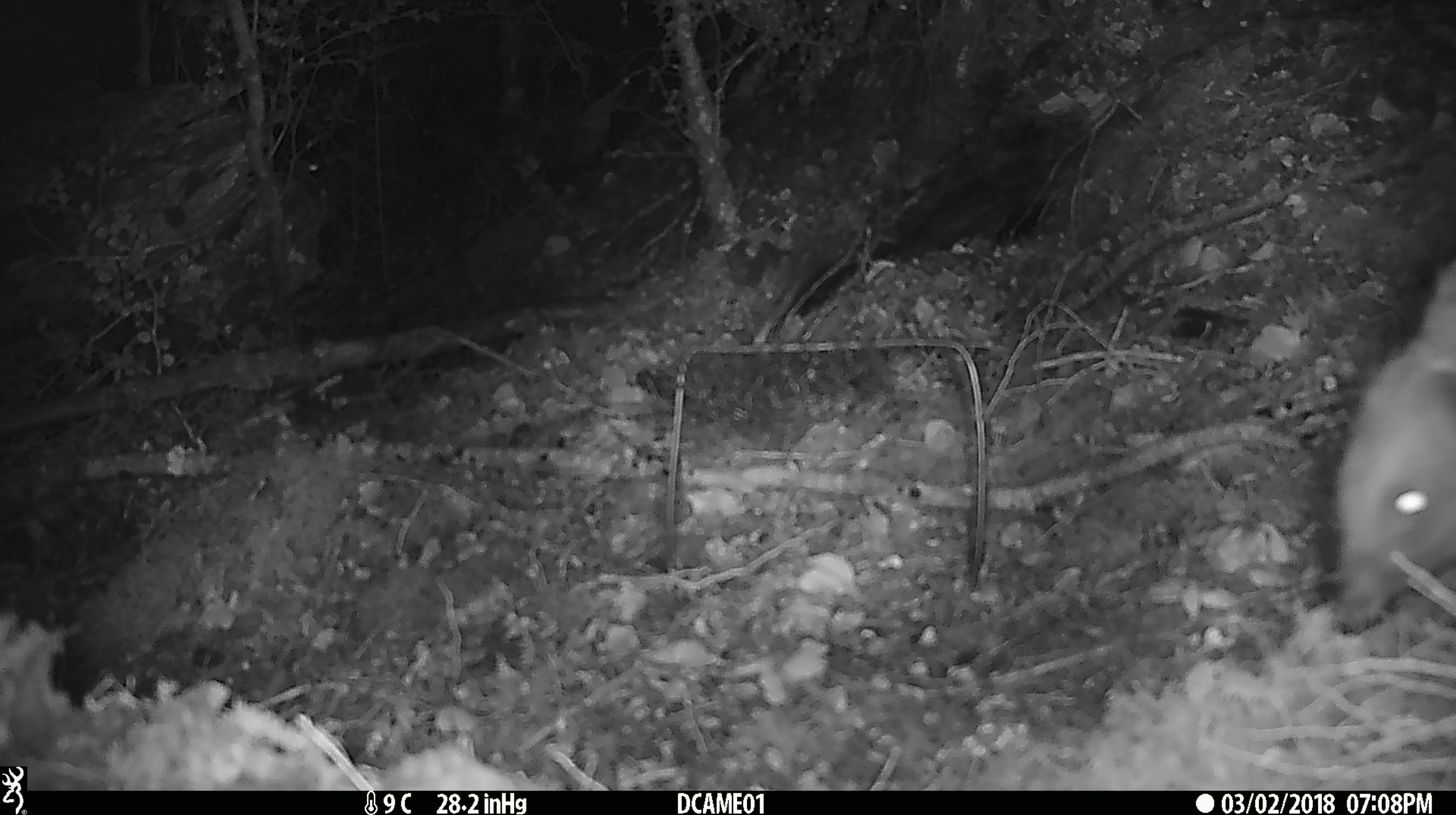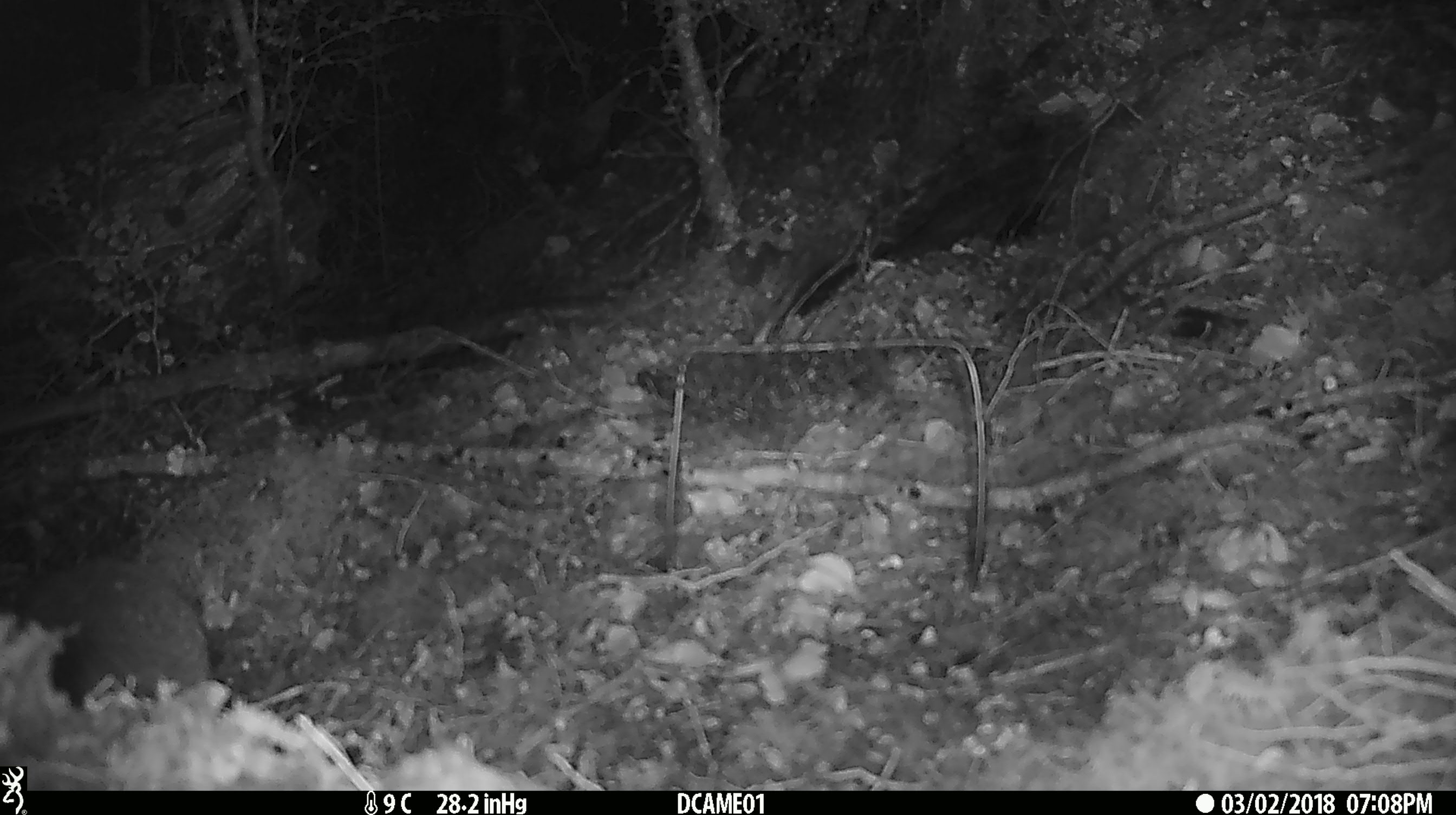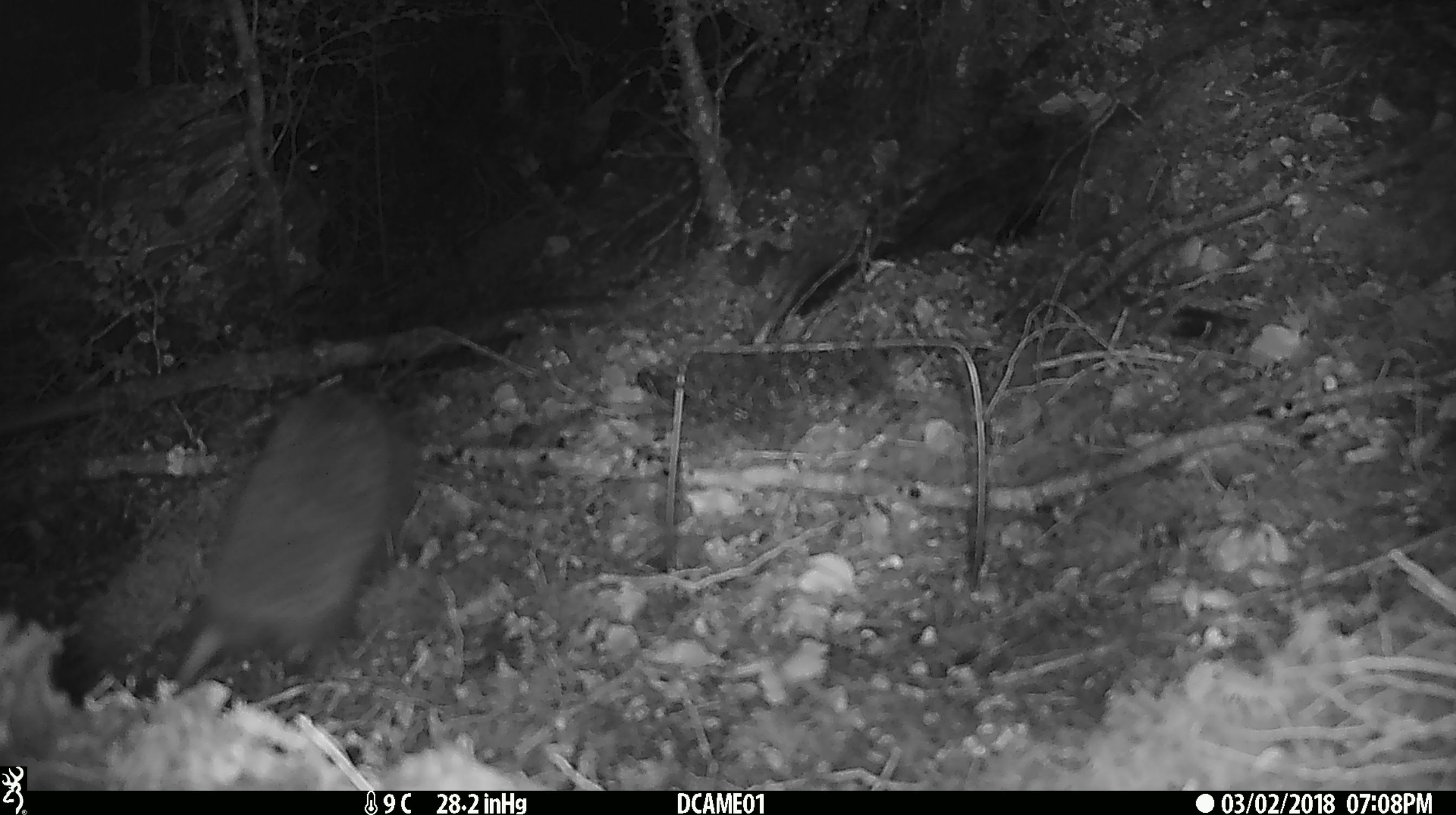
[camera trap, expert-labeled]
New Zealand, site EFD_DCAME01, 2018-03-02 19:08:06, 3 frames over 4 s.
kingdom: Animalia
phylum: Chordata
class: Mammalia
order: Eulipotyphla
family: Erinaceidae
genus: Erinaceus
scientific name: Erinaceus europaeus europaeus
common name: european hedgehog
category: hedgehog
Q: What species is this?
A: Hedgehog (european hedgehog) (Erinaceus europaeus europaeus).